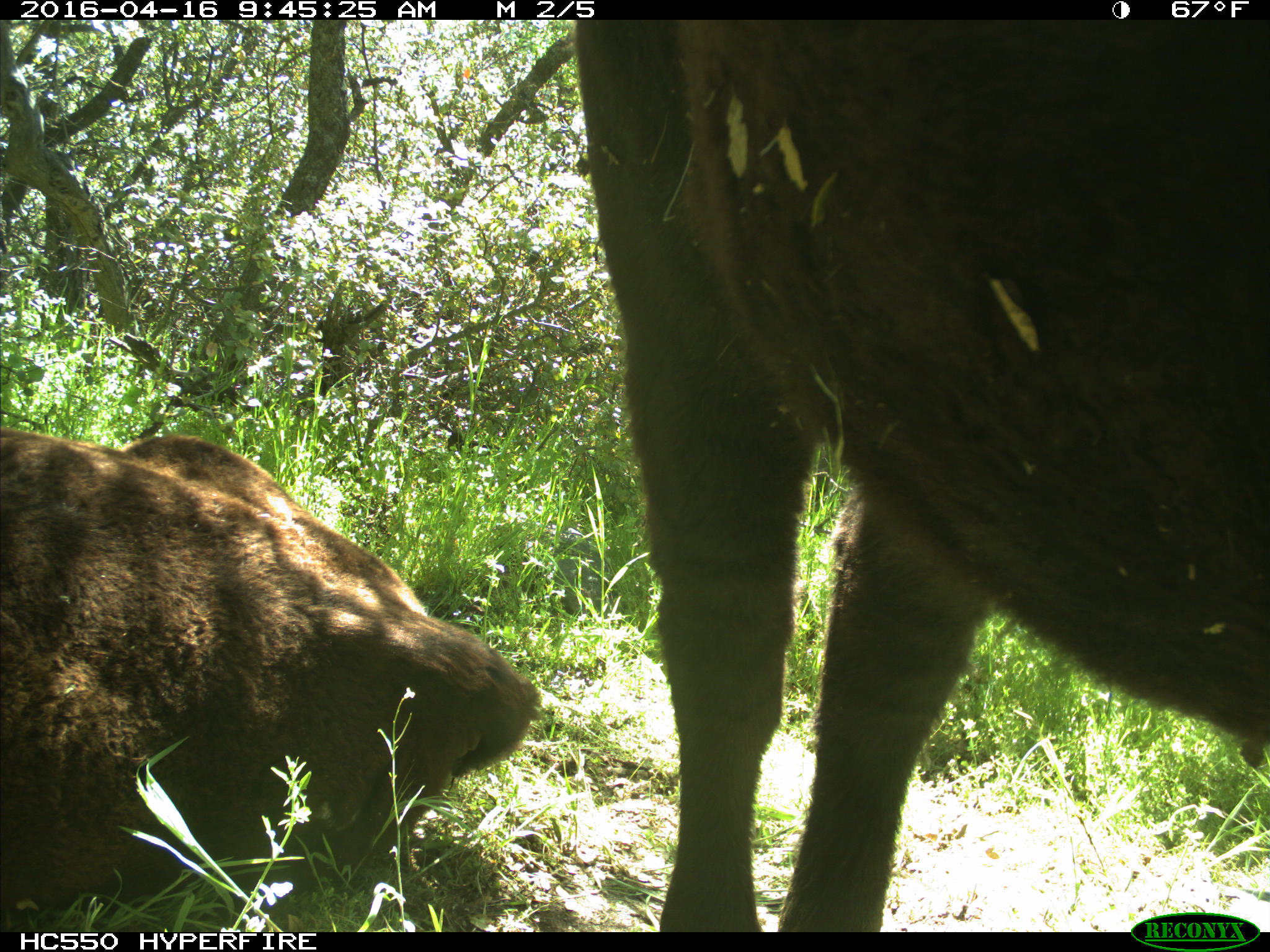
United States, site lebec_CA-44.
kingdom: Animalia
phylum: Chordata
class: Mammalia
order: Artiodactyla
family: Bovidae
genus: Bos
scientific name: Bos taurus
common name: domestic cow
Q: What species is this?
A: Bos taurus (domestic cow).